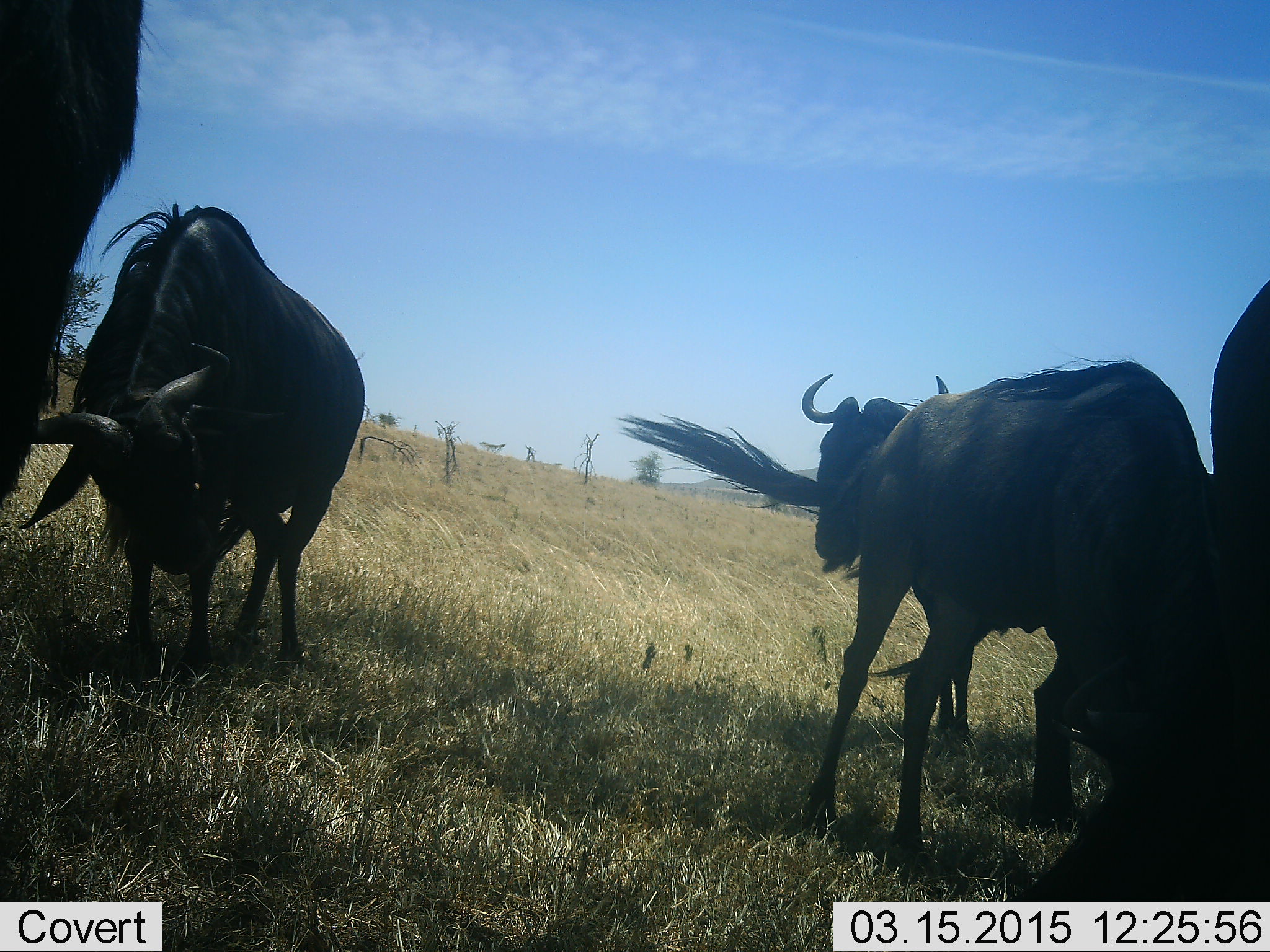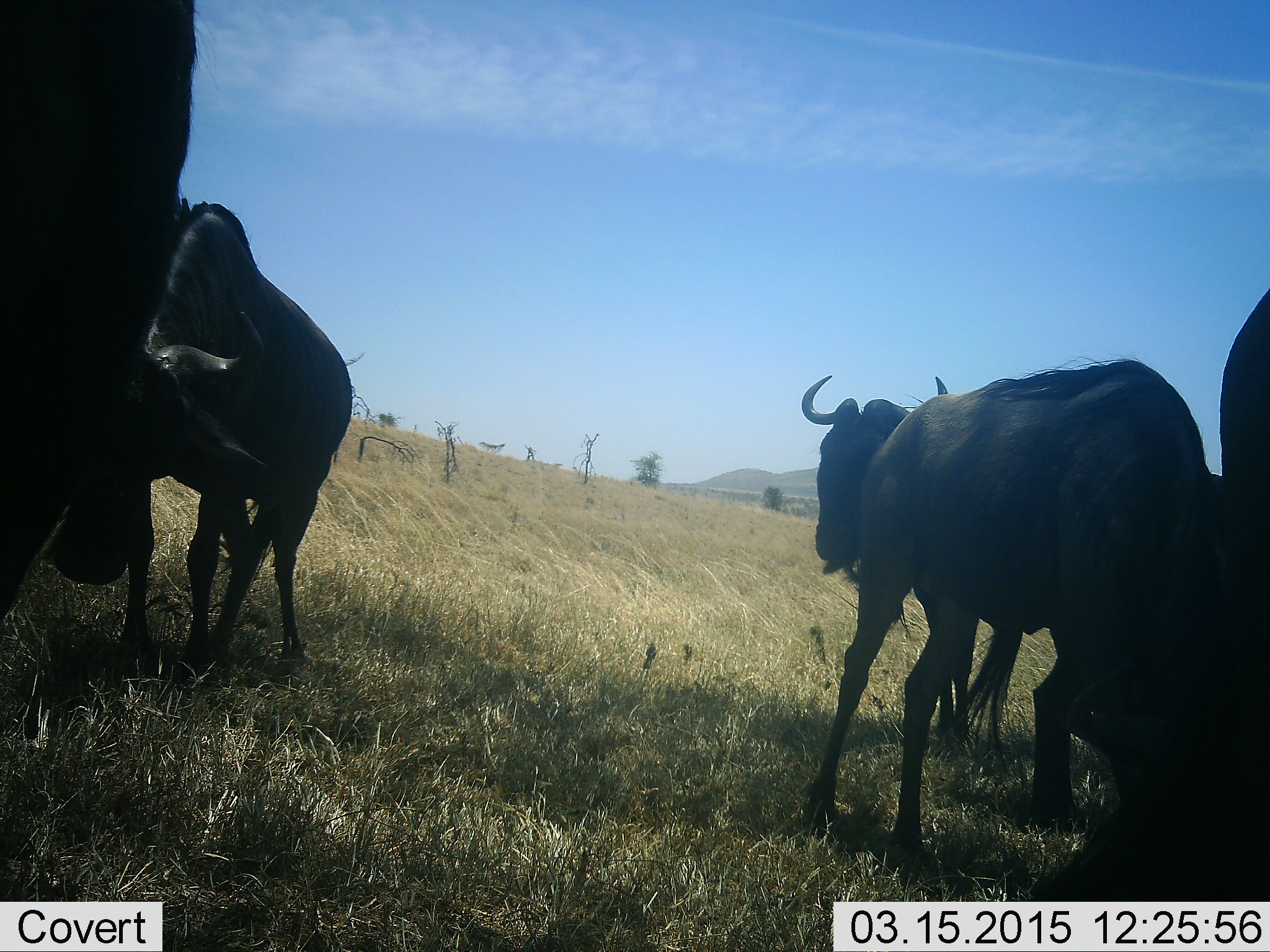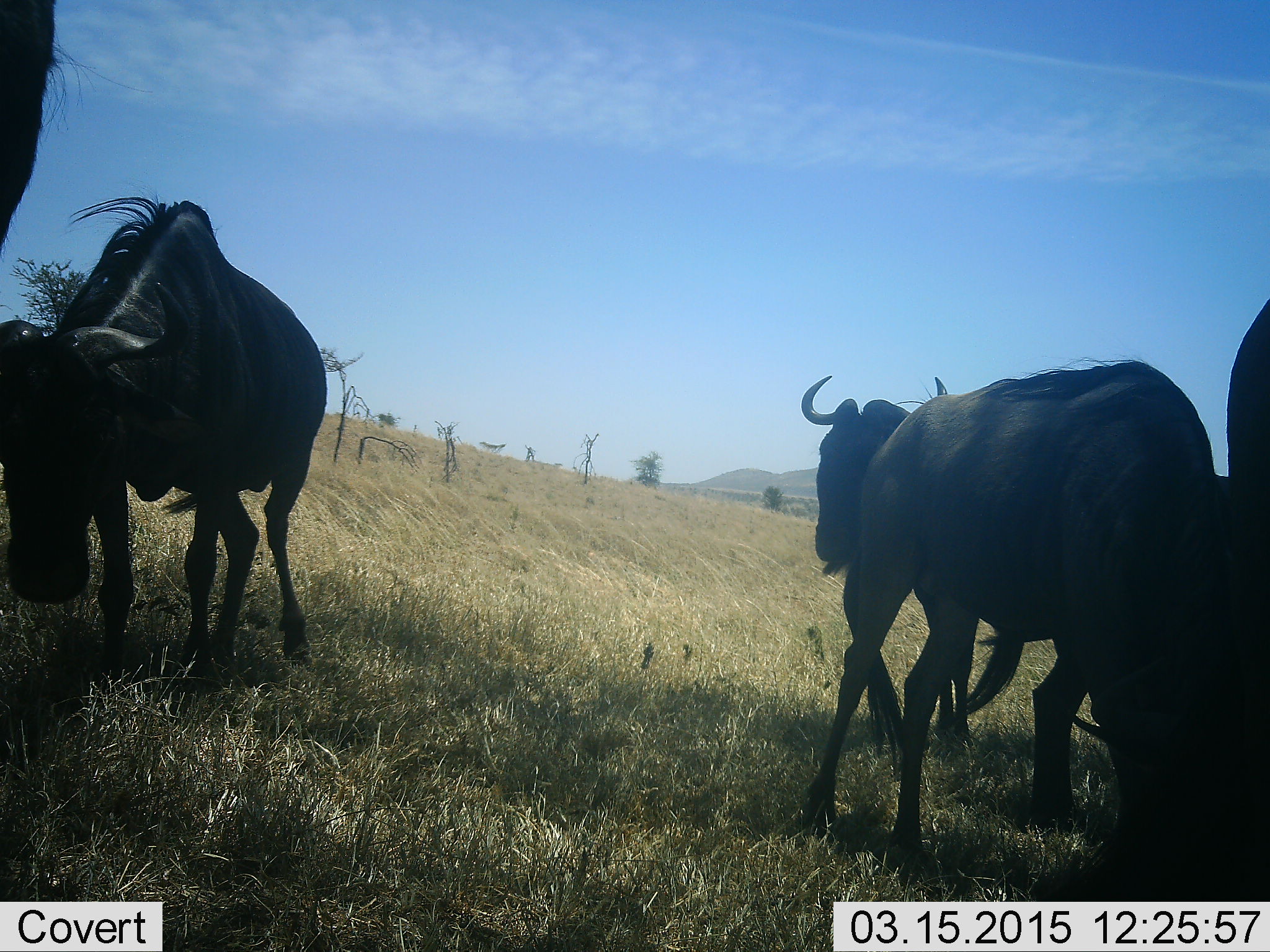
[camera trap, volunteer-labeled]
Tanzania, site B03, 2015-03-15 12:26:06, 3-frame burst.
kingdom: Animalia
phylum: Chordata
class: Mammalia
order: Artiodactyla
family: Bovidae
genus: Connochaetes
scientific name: Connochaetes taurinus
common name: blue wildebeest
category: wildebeest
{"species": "wildebeest (blue wildebeest) (Connochaetes taurinus)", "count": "5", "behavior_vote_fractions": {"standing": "90%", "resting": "10%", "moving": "20%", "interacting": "30%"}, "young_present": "0%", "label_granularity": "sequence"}